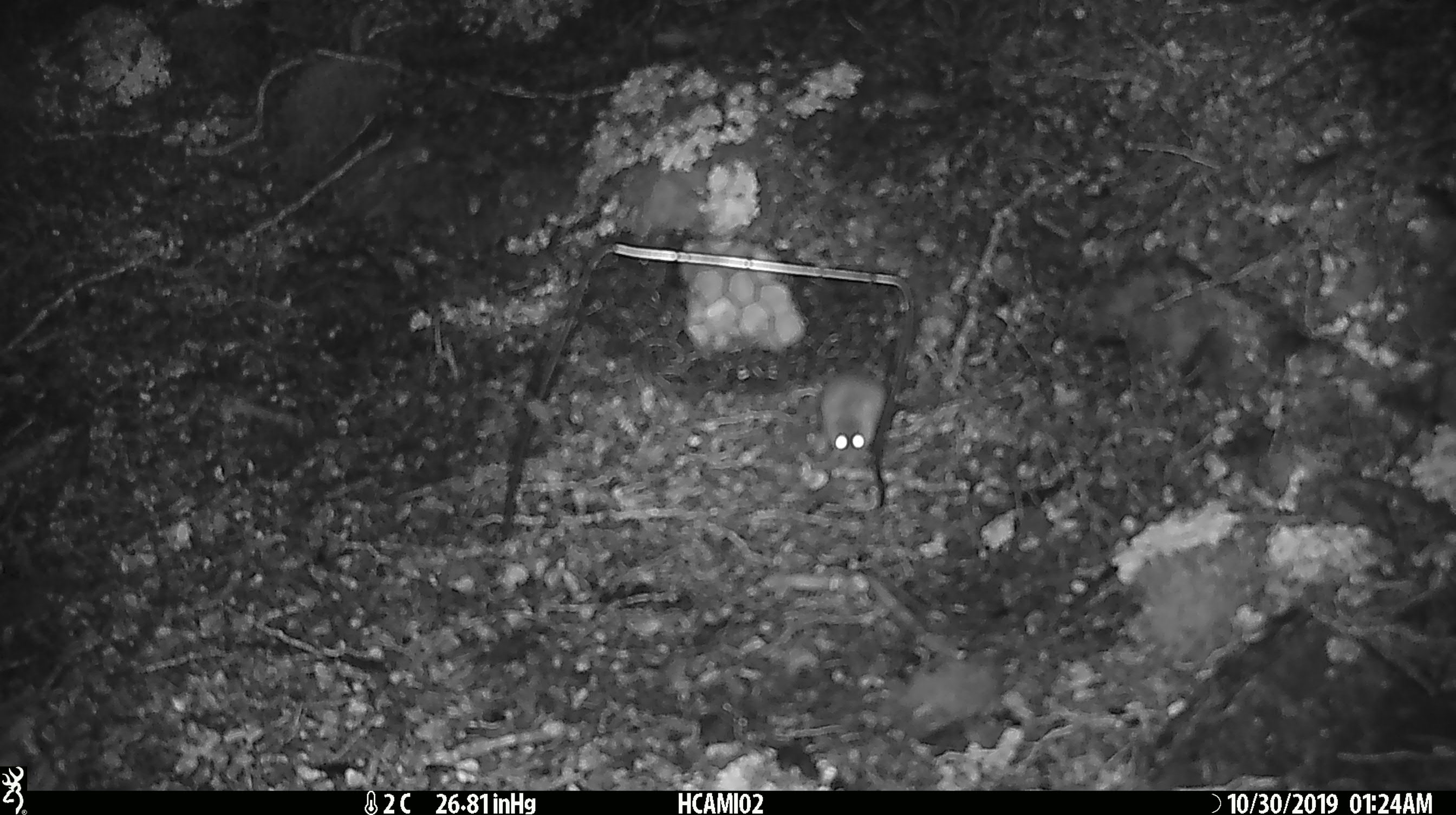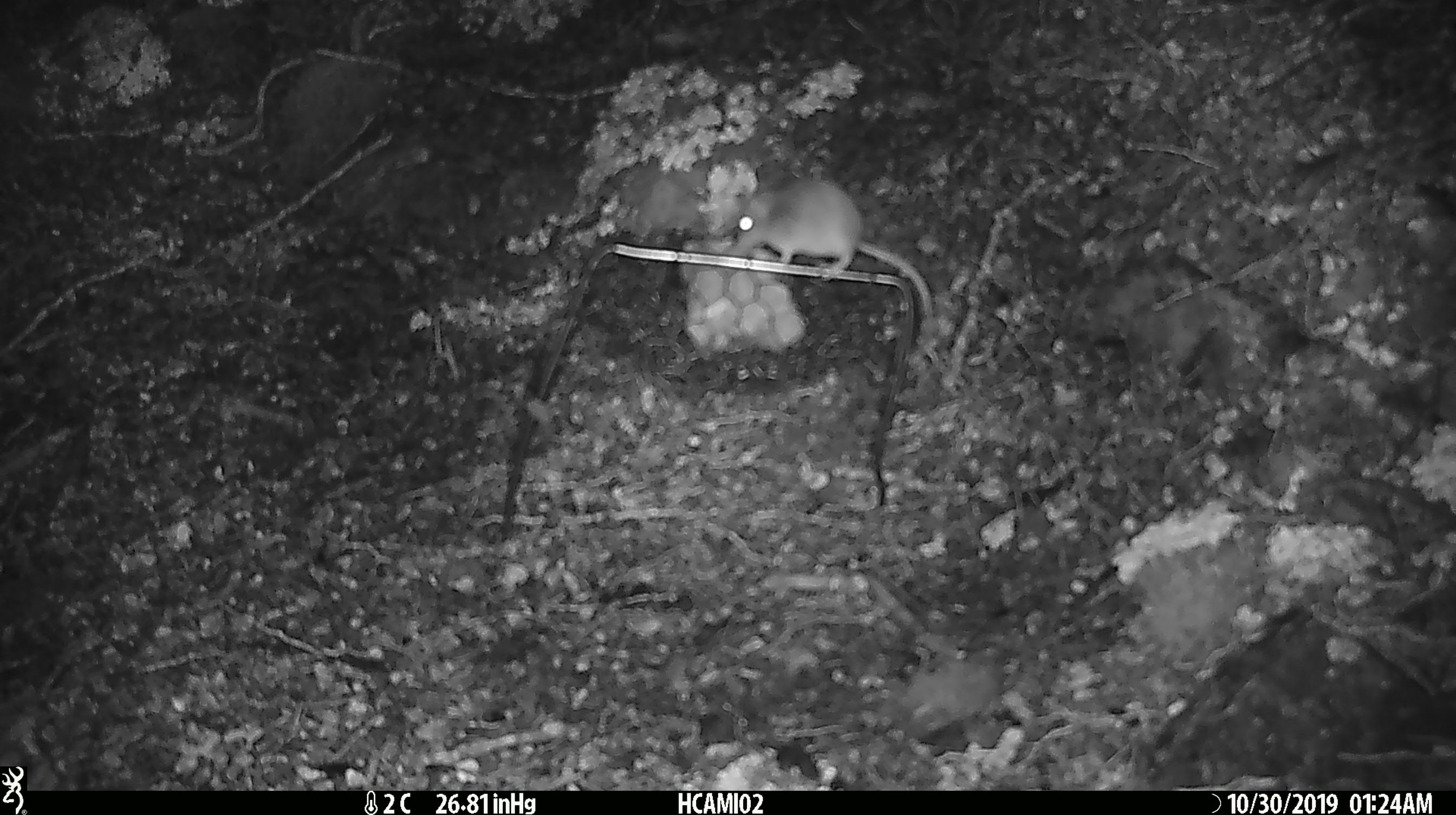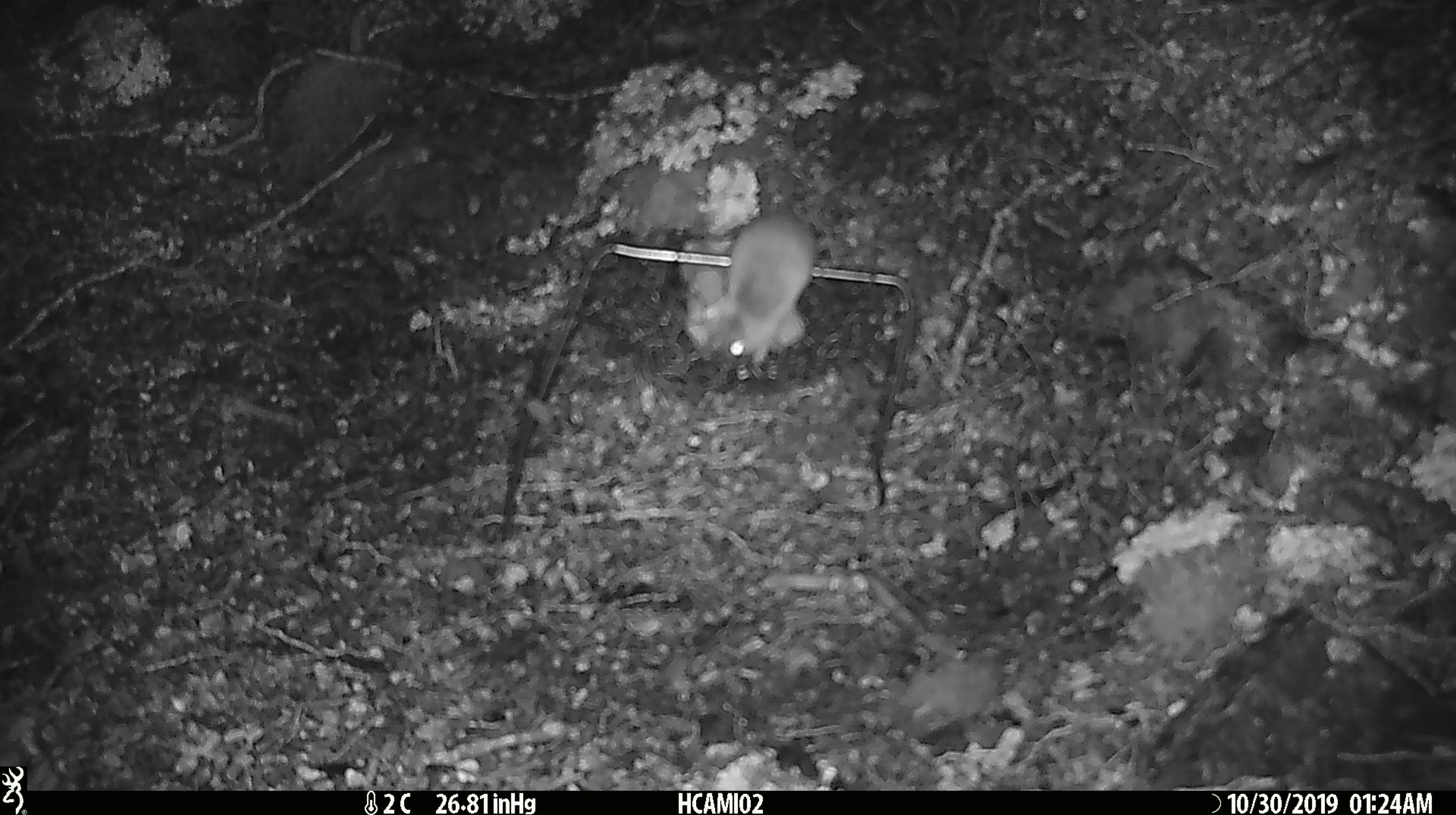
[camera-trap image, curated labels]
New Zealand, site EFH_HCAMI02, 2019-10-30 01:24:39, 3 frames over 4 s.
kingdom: Animalia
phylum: Chordata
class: Mammalia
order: Rodentia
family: Muridae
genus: Mus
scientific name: Mus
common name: mouse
Mouse (Mus).